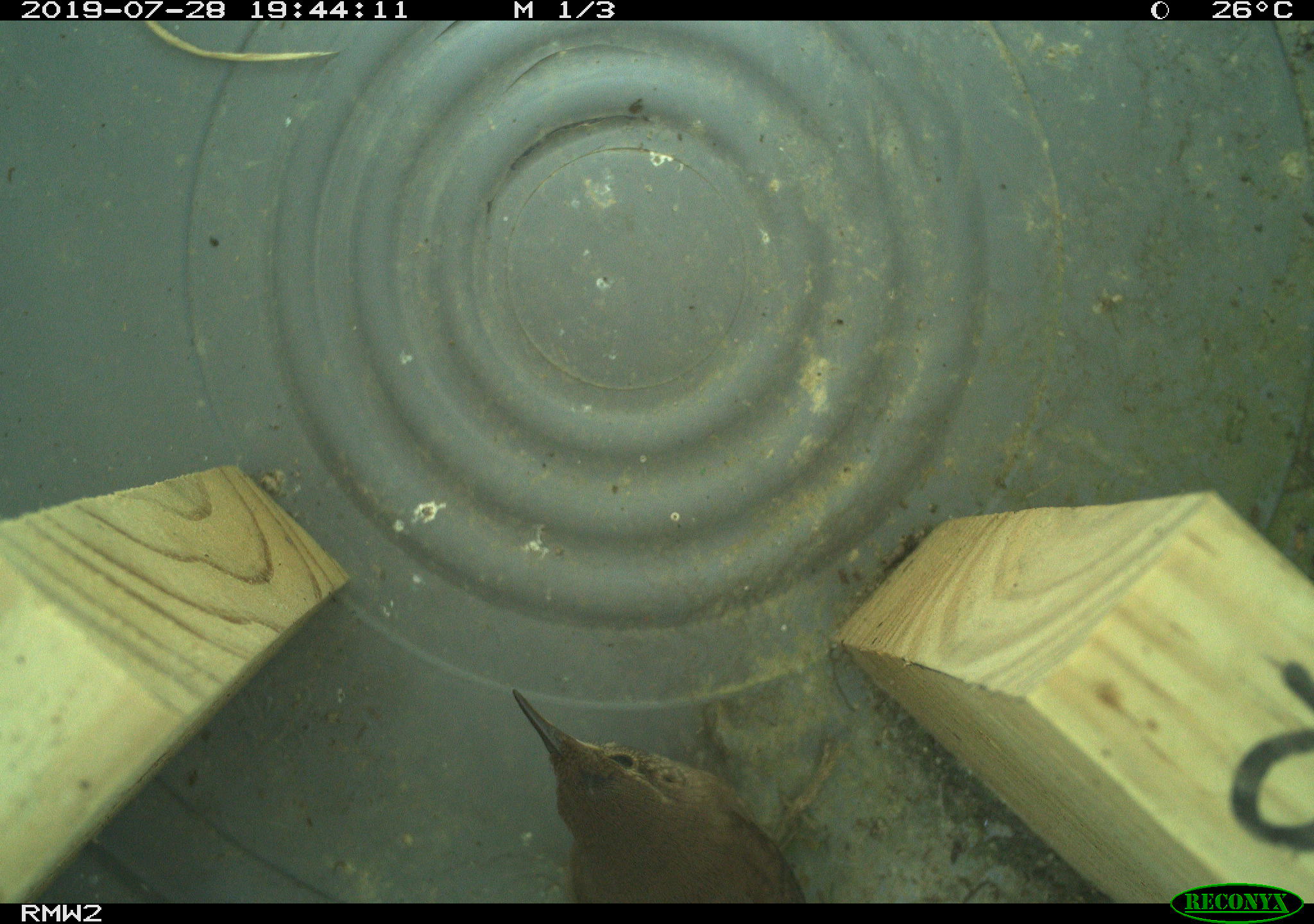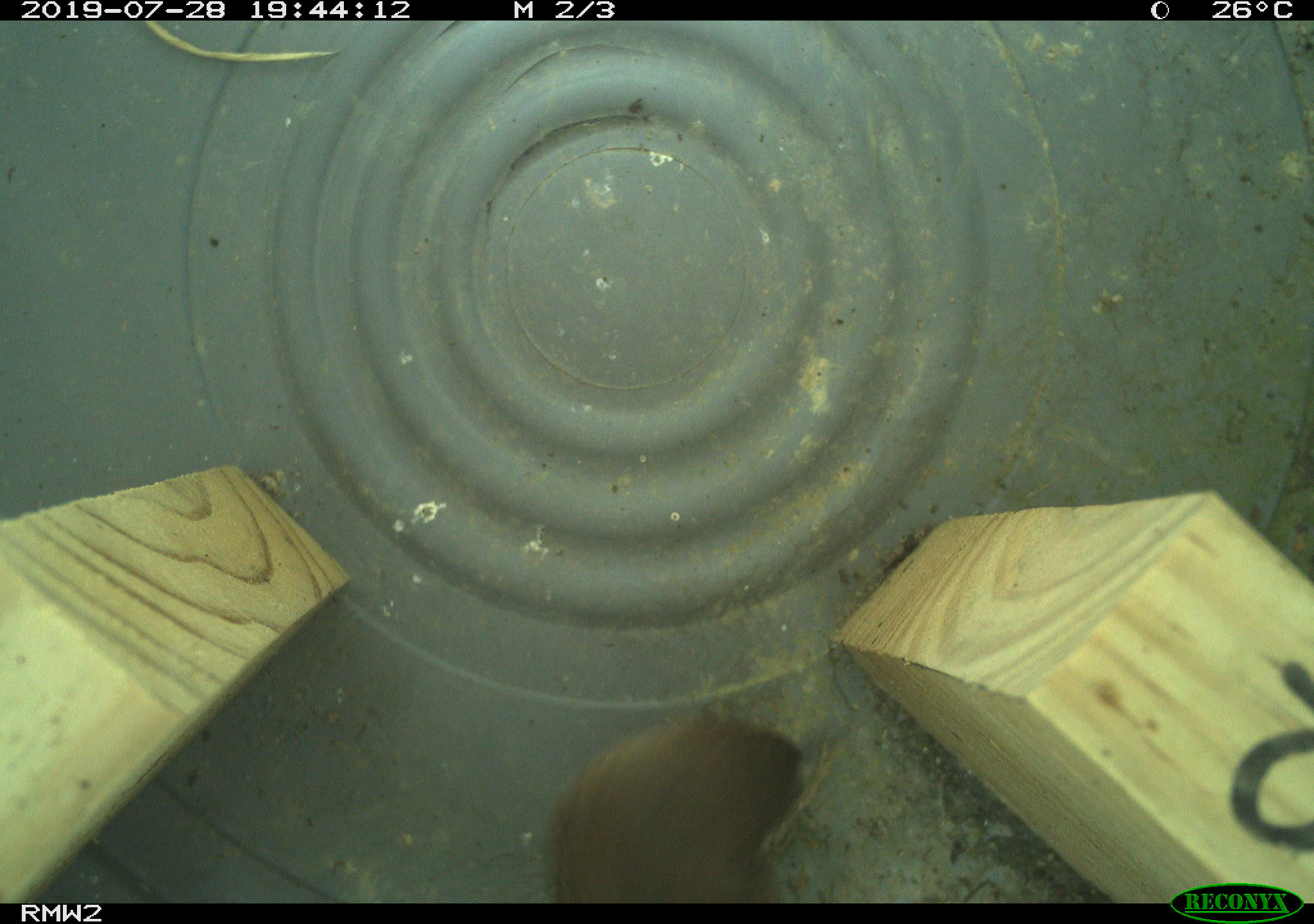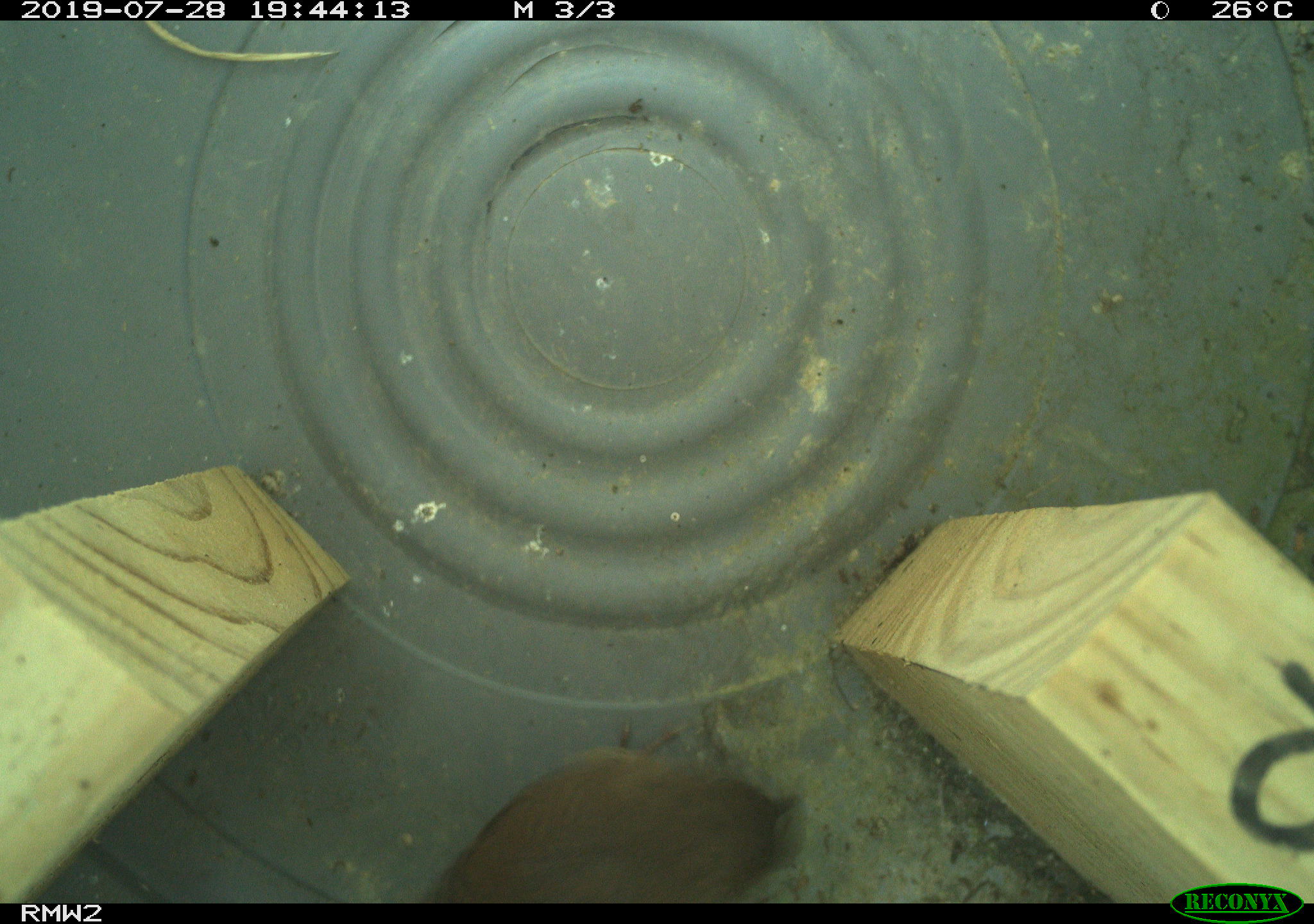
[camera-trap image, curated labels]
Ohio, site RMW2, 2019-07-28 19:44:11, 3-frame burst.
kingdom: Animalia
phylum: Chordata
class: Aves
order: Passeriformes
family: Troglodytidae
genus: Troglodytes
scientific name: Troglodytes aedon aedon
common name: northern house wren